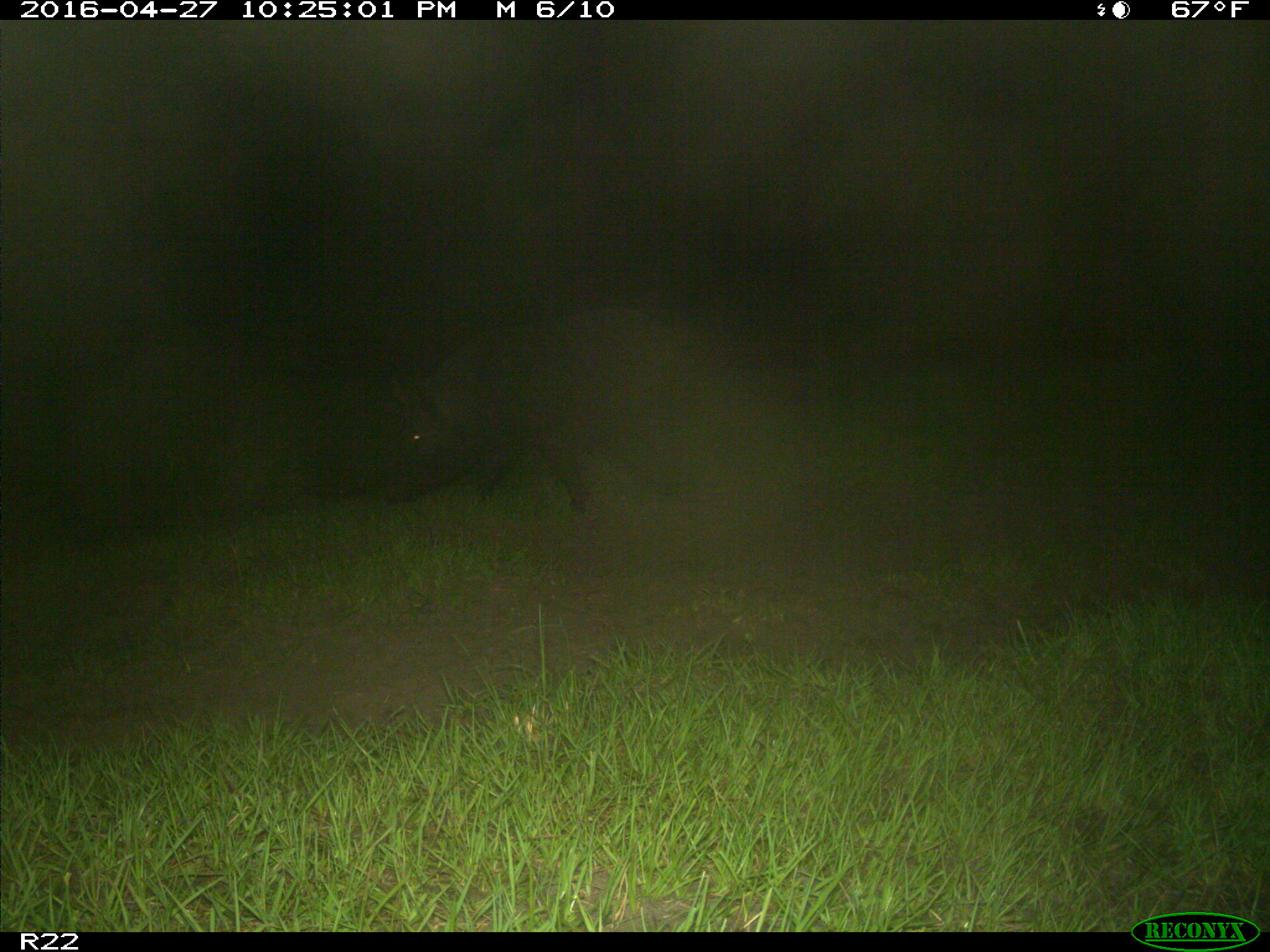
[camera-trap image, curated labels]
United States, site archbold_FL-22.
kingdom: Animalia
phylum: Chordata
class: Mammalia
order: Artiodactyla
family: Suidae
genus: Sus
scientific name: Sus scrofa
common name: wild boar